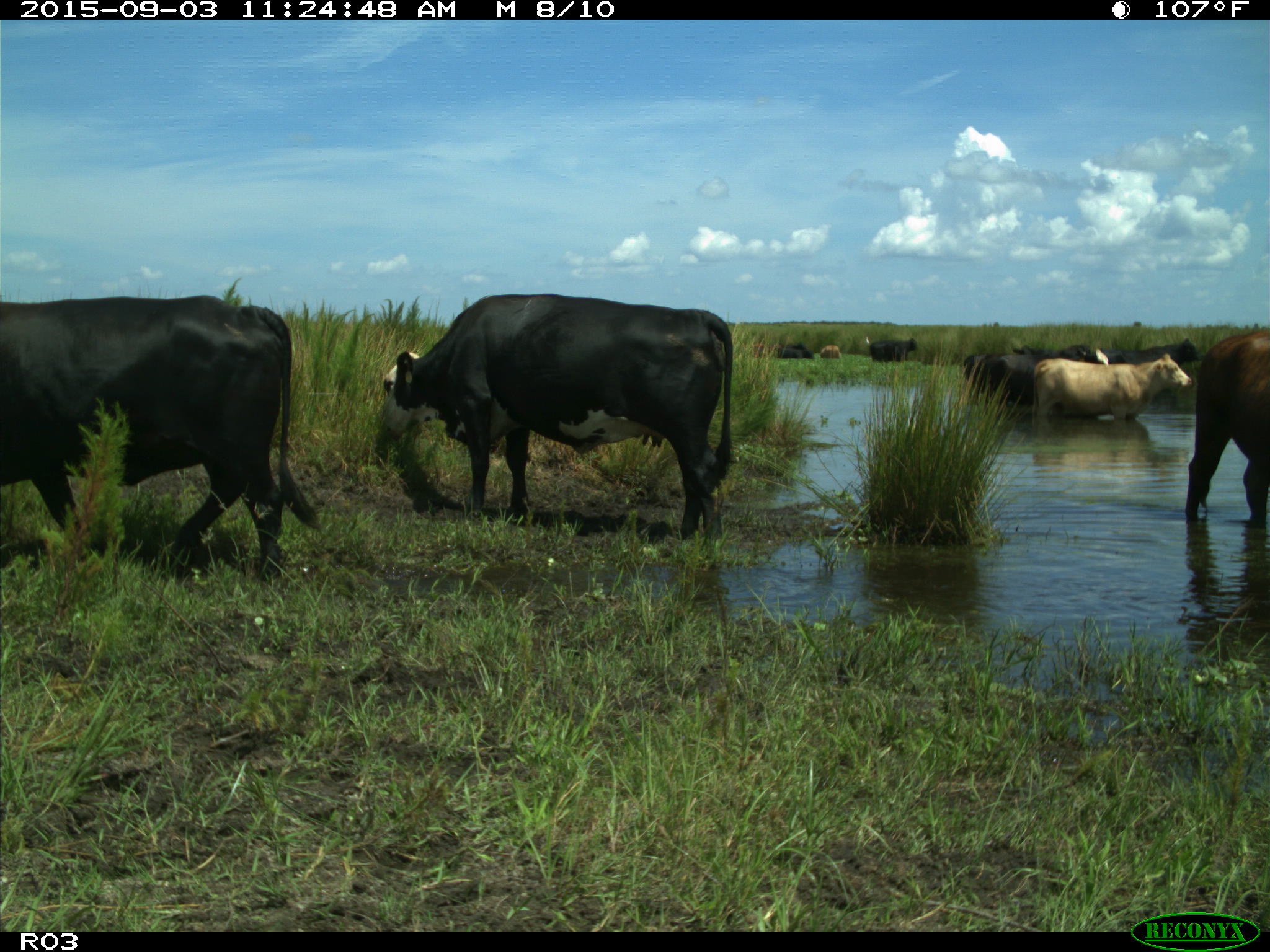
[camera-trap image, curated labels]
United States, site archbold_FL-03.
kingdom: Animalia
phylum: Chordata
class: Mammalia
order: Artiodactyla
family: Bovidae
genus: Bos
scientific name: Bos taurus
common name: domestic cow